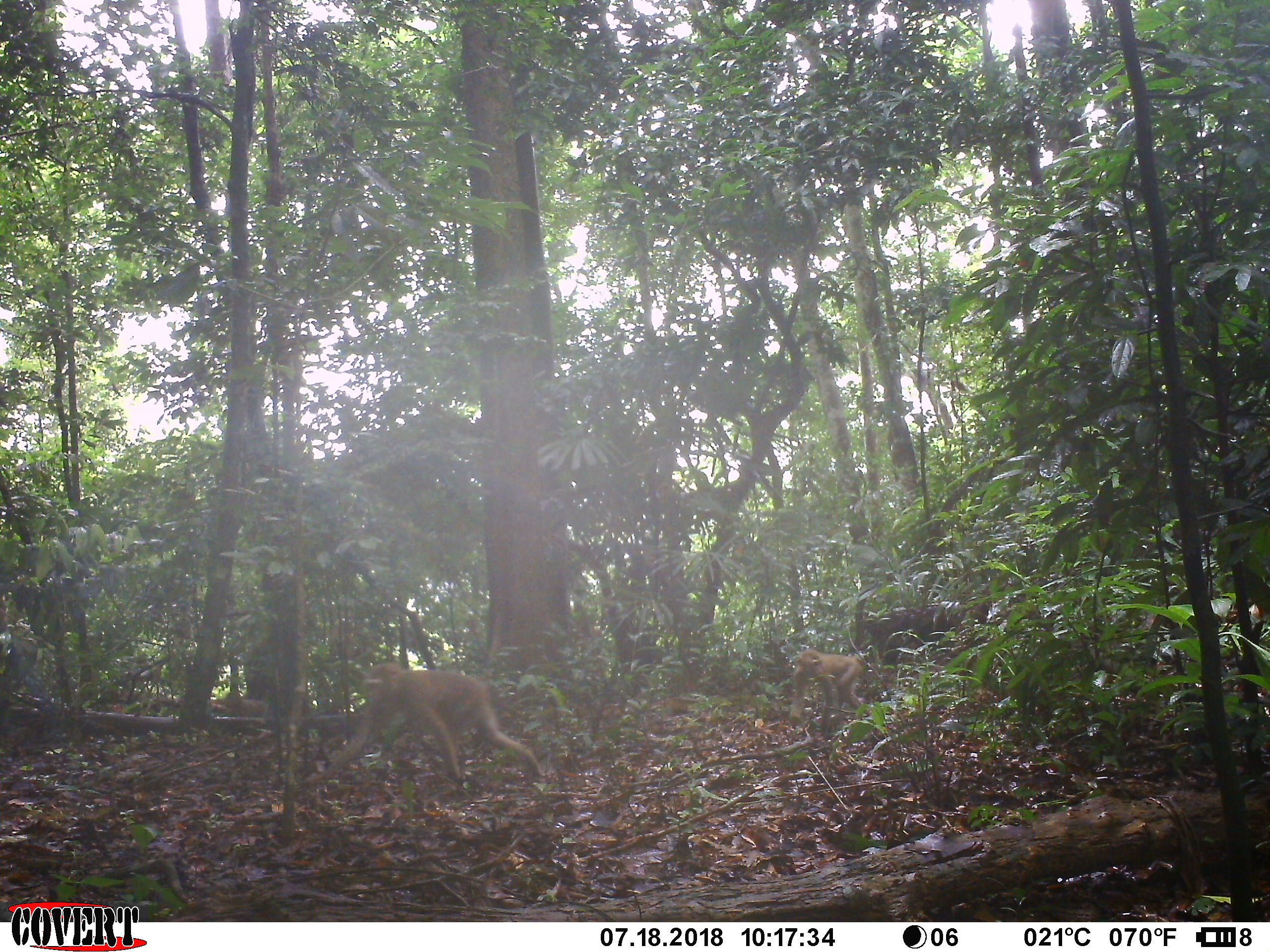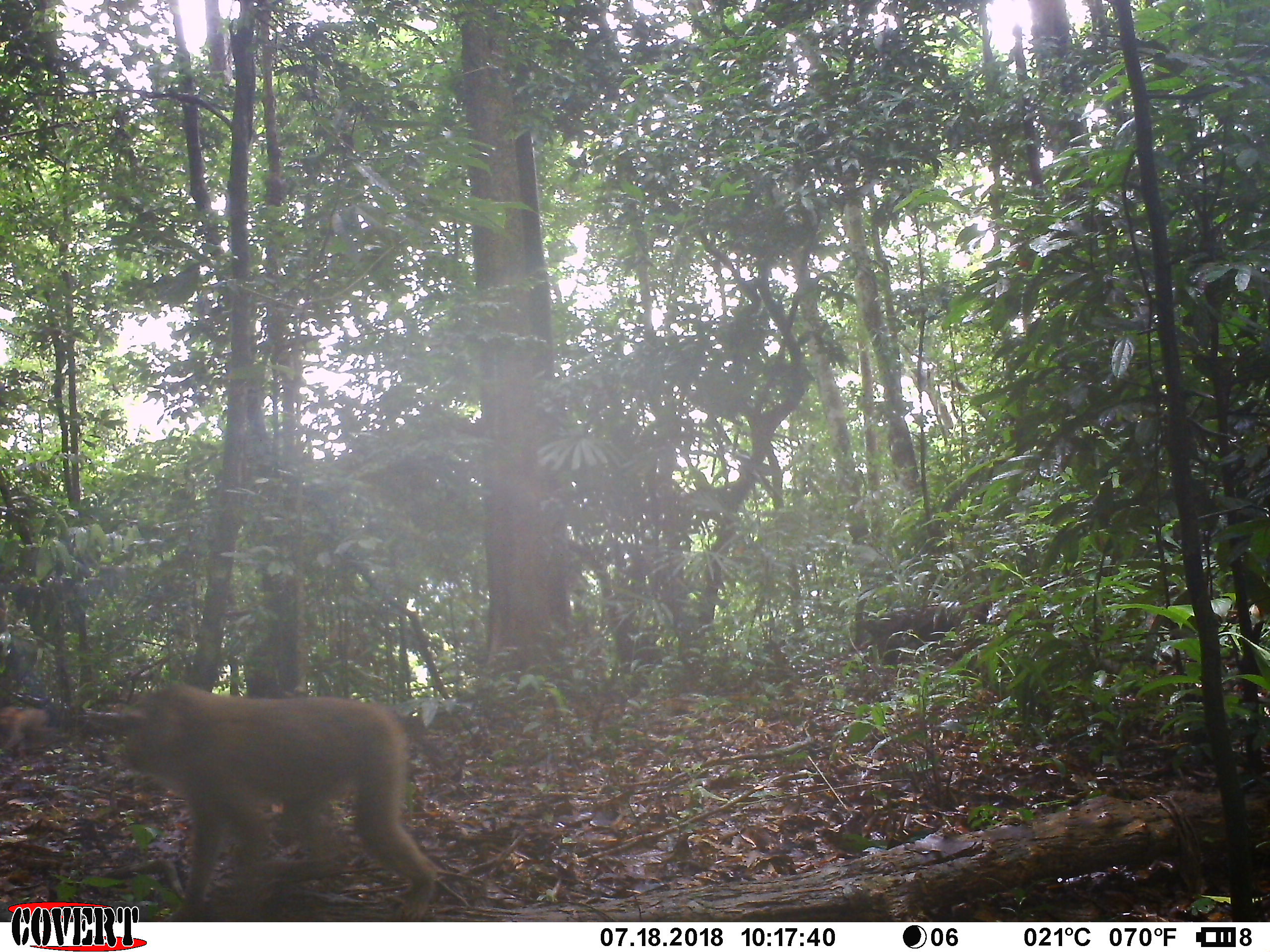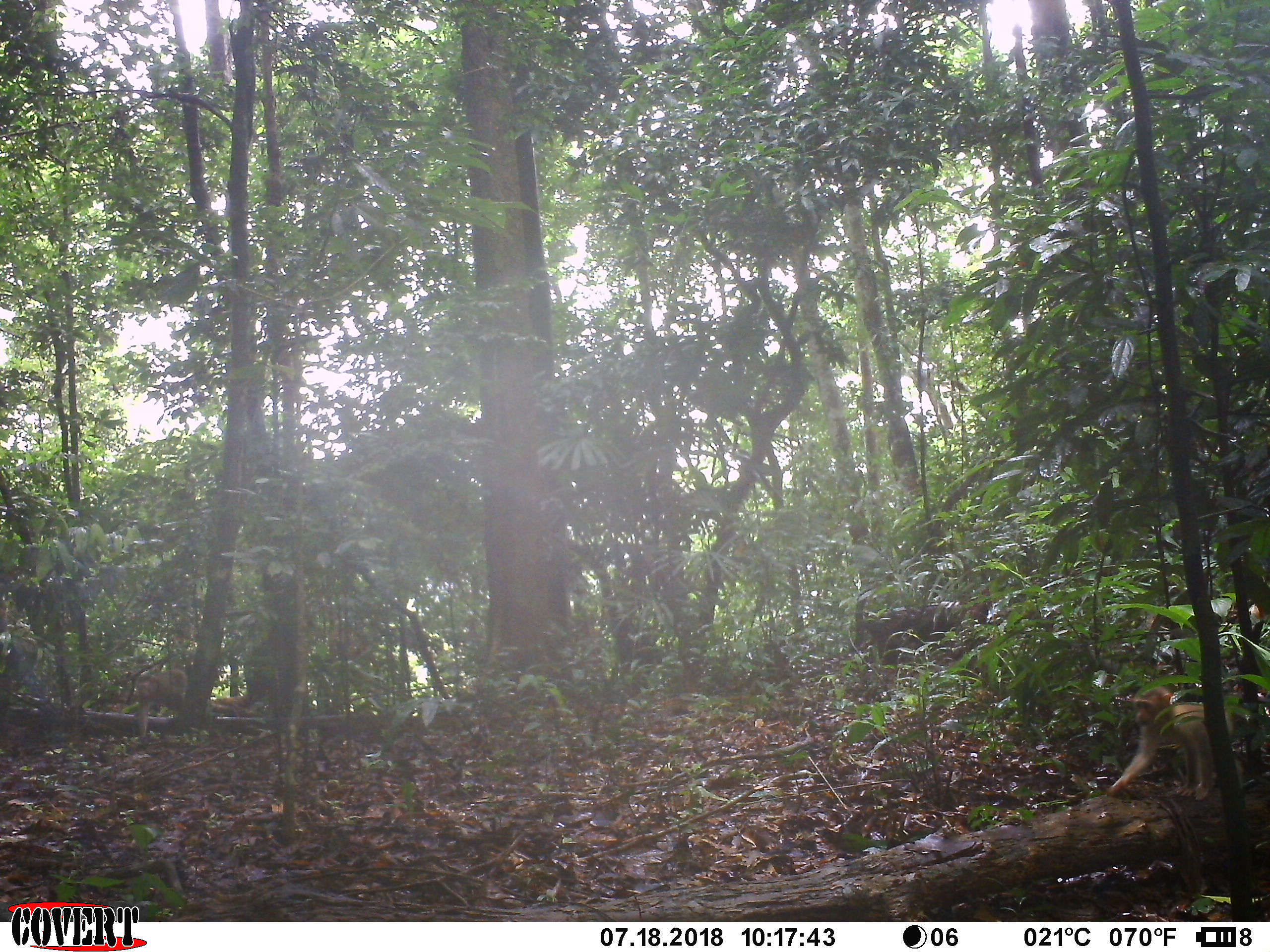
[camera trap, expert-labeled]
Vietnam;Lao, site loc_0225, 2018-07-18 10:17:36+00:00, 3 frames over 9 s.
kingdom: Animalia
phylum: Chordata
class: Mammalia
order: Primates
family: Cercopithecidae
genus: Macaca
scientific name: Macaca nemestrina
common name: pig-tailed macaque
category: pig tailed macaque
Pig tailed macaque (pig-tailed macaque) (Macaca nemestrina). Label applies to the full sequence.